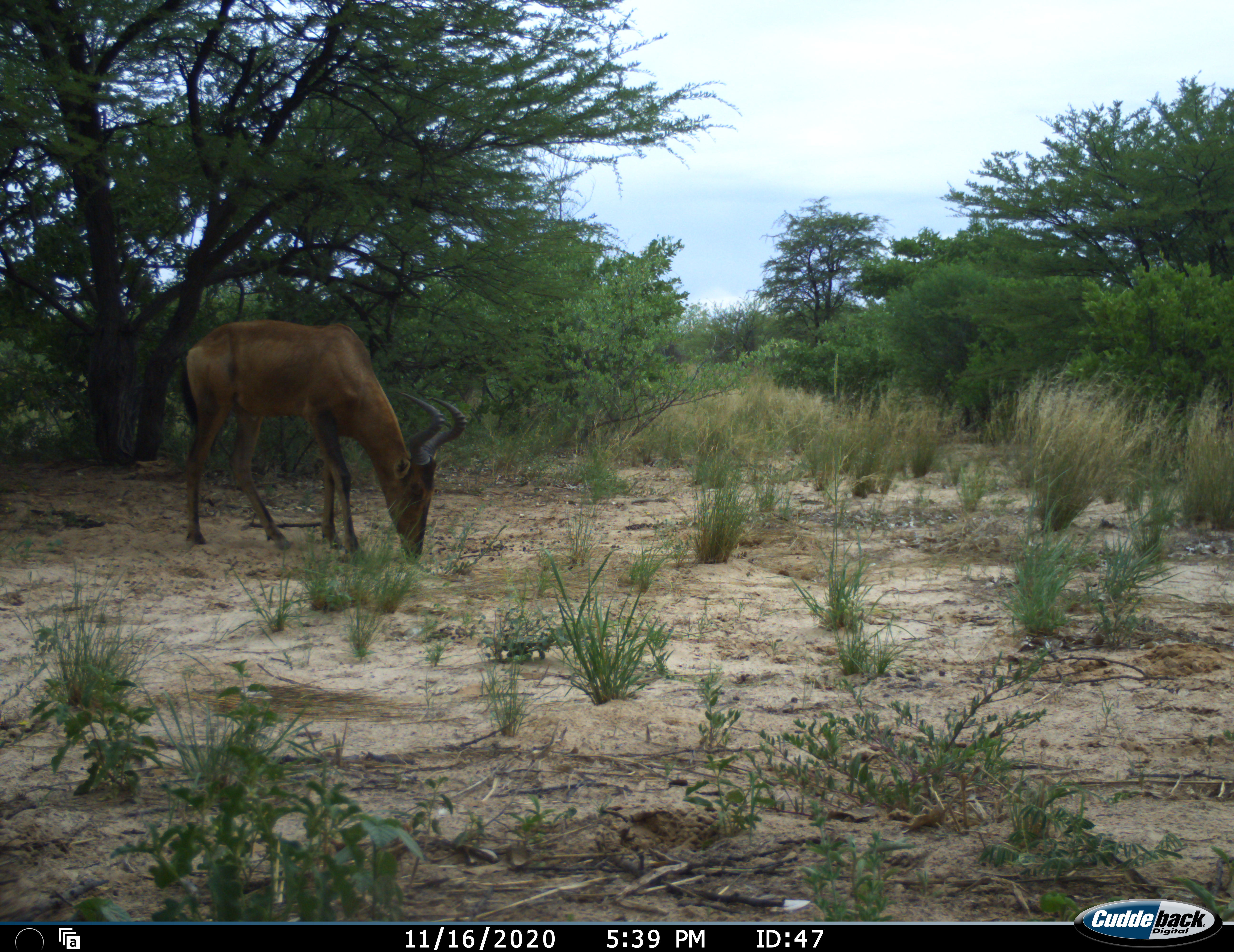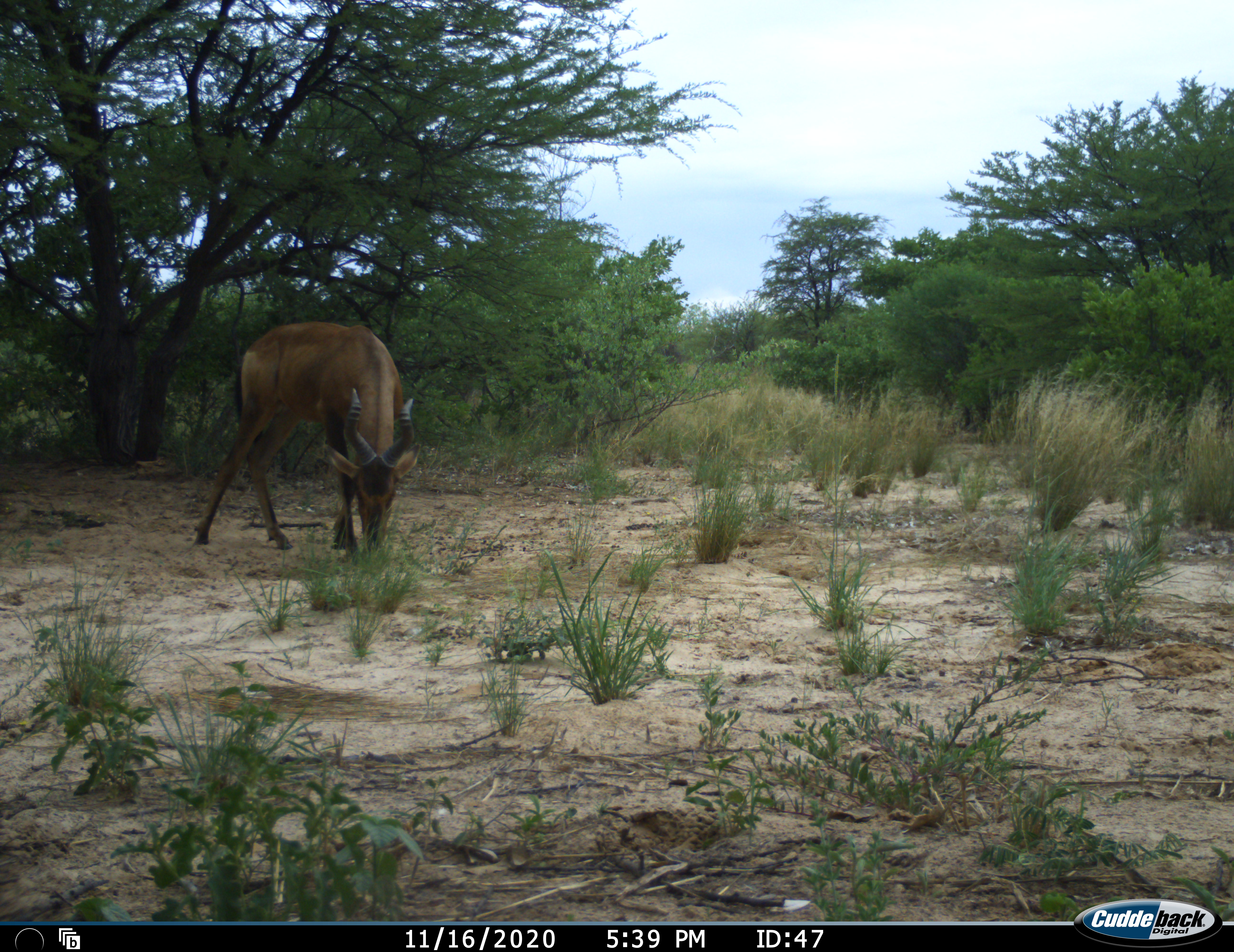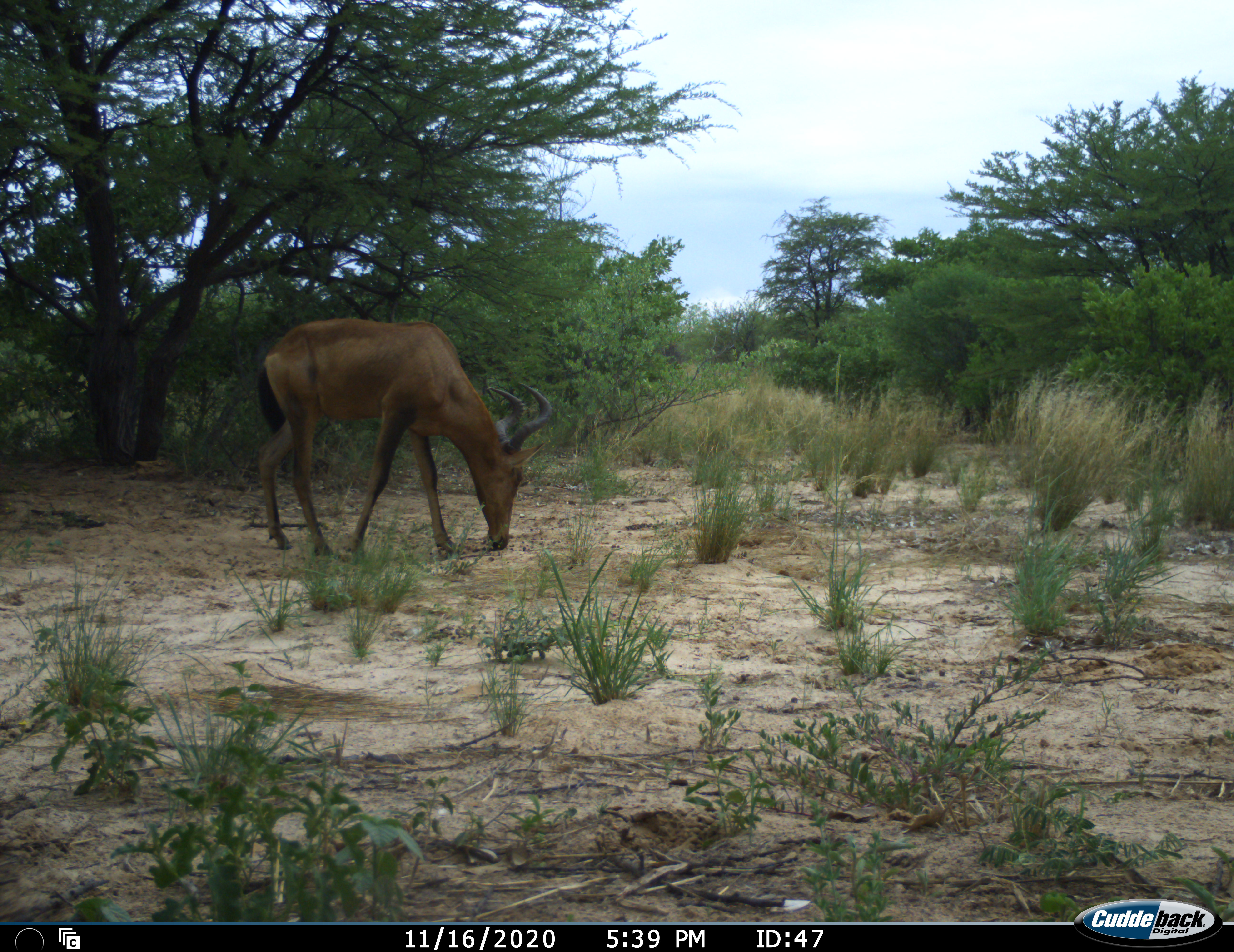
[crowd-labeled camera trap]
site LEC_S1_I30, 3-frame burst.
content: unidentified animal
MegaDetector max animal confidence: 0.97